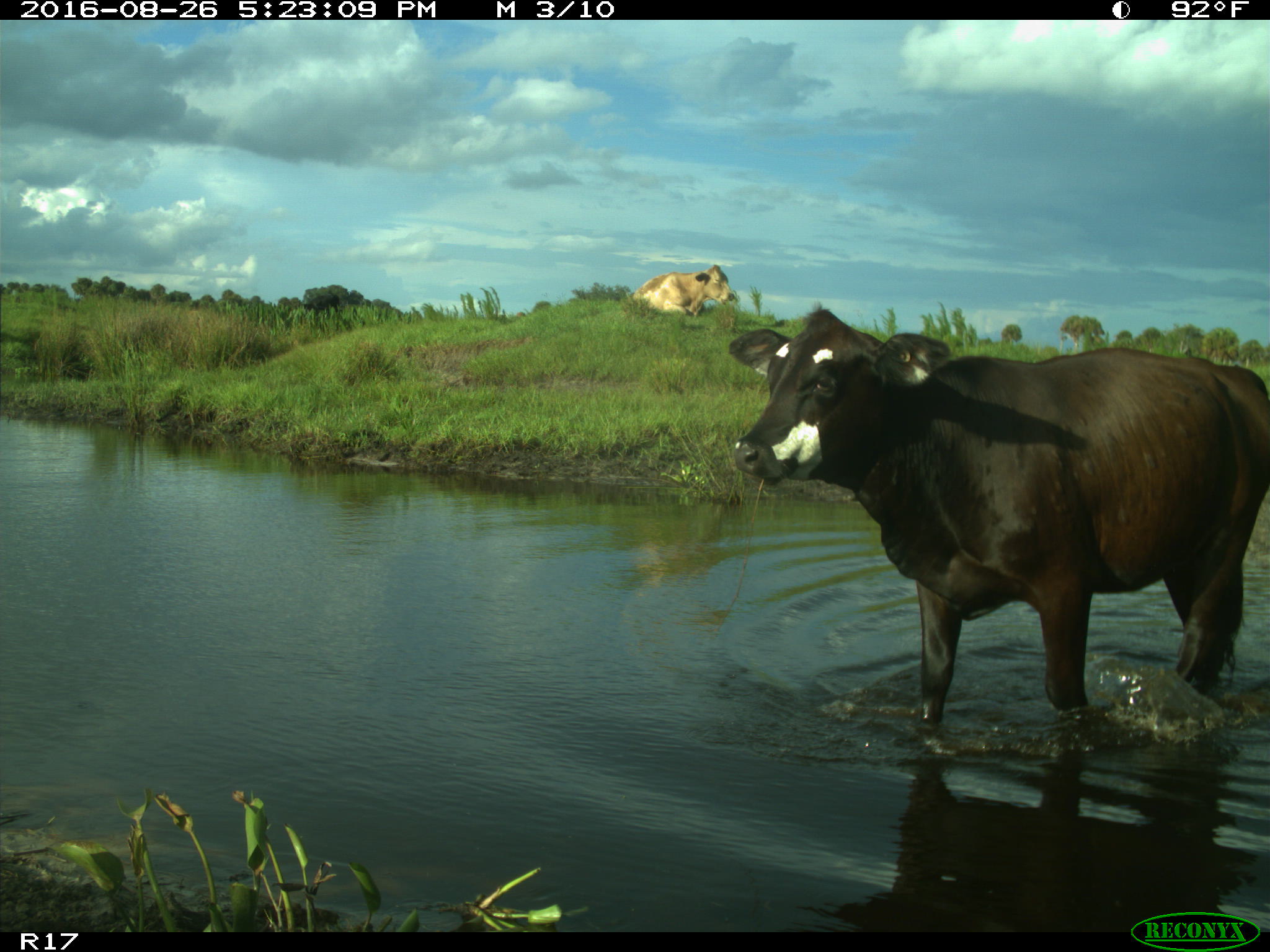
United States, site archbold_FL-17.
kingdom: Animalia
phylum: Chordata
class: Mammalia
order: Artiodactyla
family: Bovidae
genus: Bos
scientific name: Bos taurus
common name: domestic cow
Bos taurus (domestic cow).